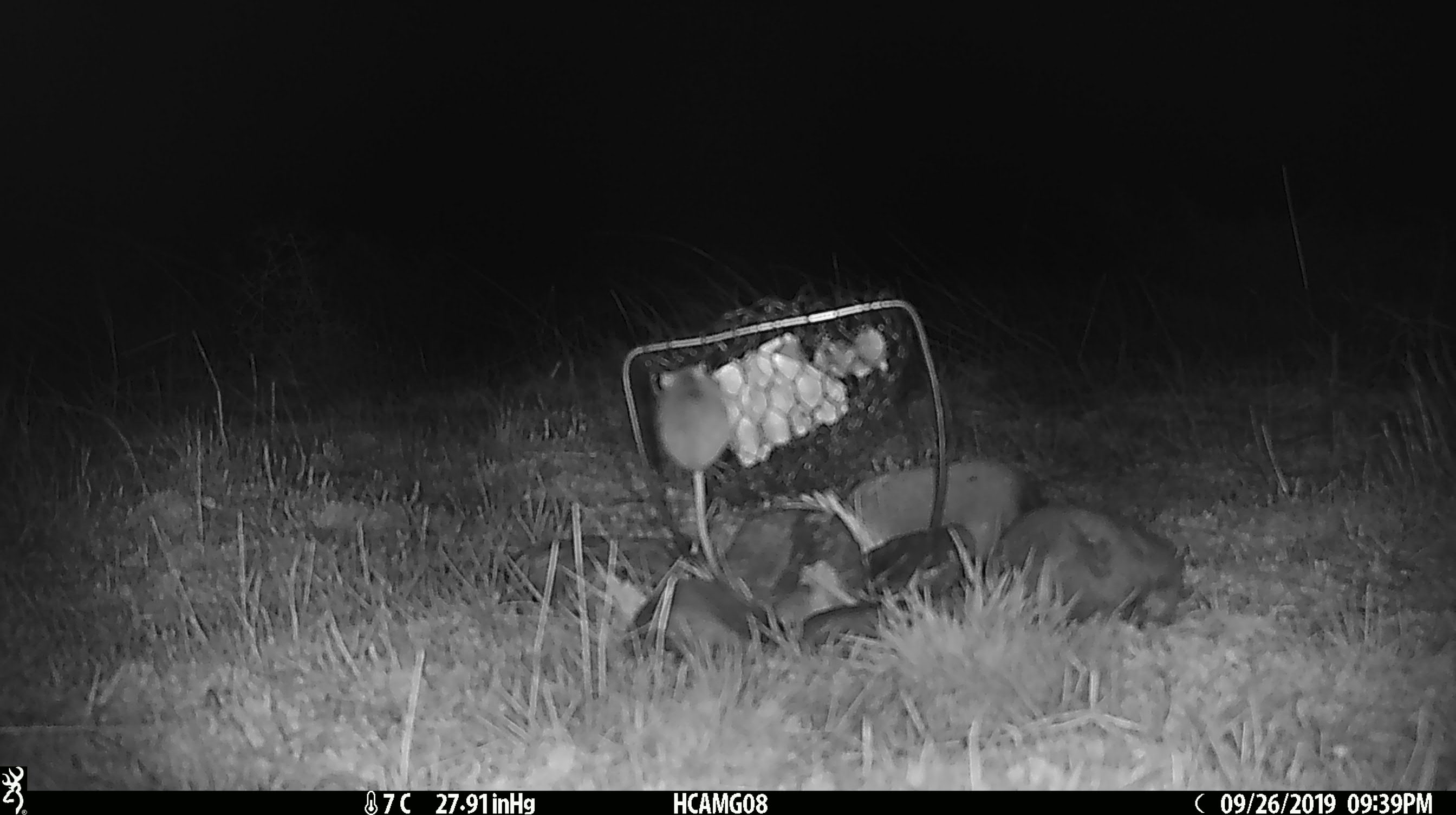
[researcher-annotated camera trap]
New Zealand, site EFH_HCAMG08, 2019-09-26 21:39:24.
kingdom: Animalia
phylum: Chordata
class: Mammalia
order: Rodentia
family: Muridae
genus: Mus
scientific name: Mus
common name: mouse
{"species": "mouse (Mus)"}